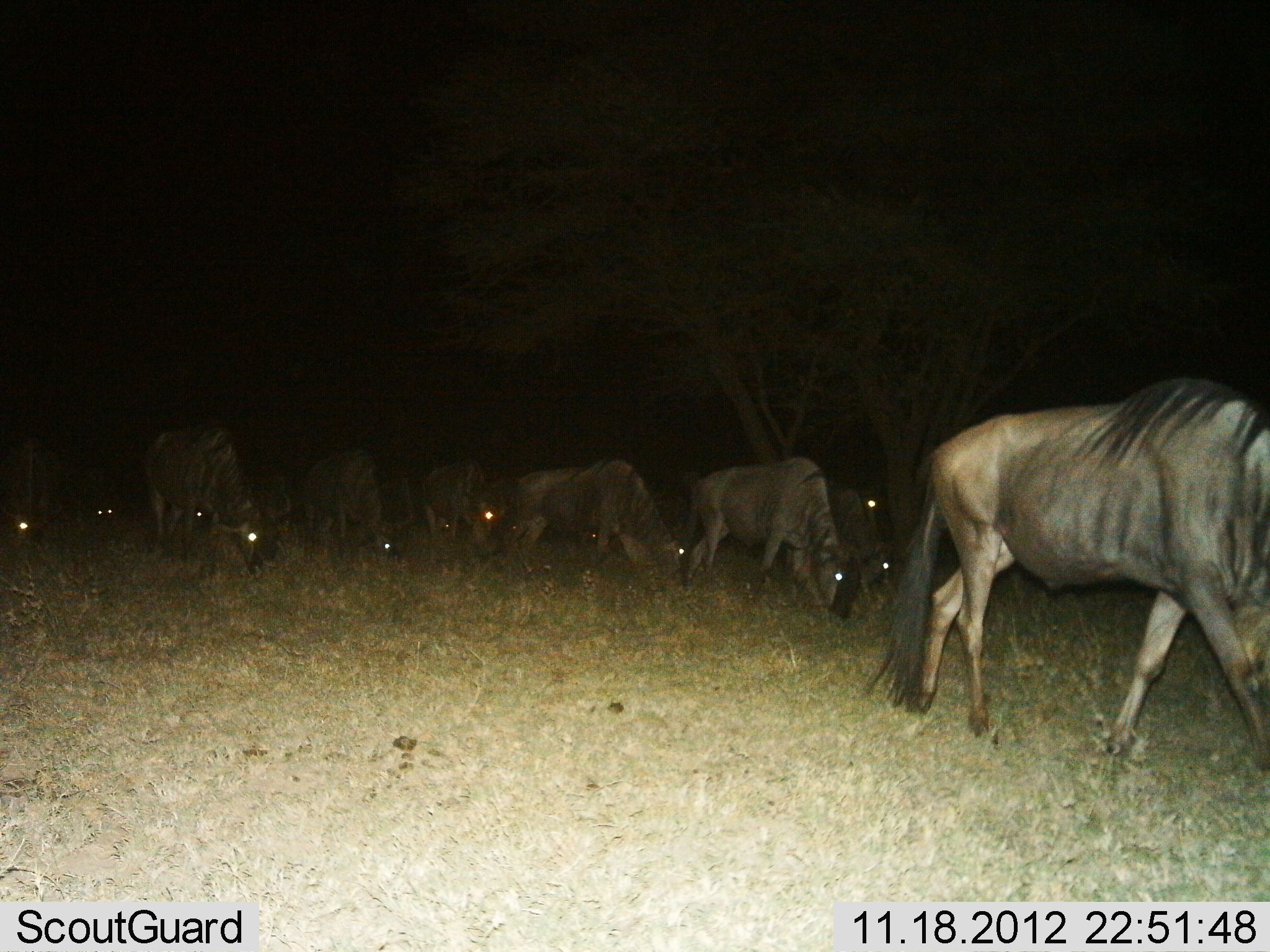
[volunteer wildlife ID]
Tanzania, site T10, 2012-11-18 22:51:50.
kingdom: Animalia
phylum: Chordata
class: Mammalia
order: Artiodactyla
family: Bovidae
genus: Connochaetes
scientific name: Connochaetes taurinus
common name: blue wildebeest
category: wildebeest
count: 11-50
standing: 30%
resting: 10%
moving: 60%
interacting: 0%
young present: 0%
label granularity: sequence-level